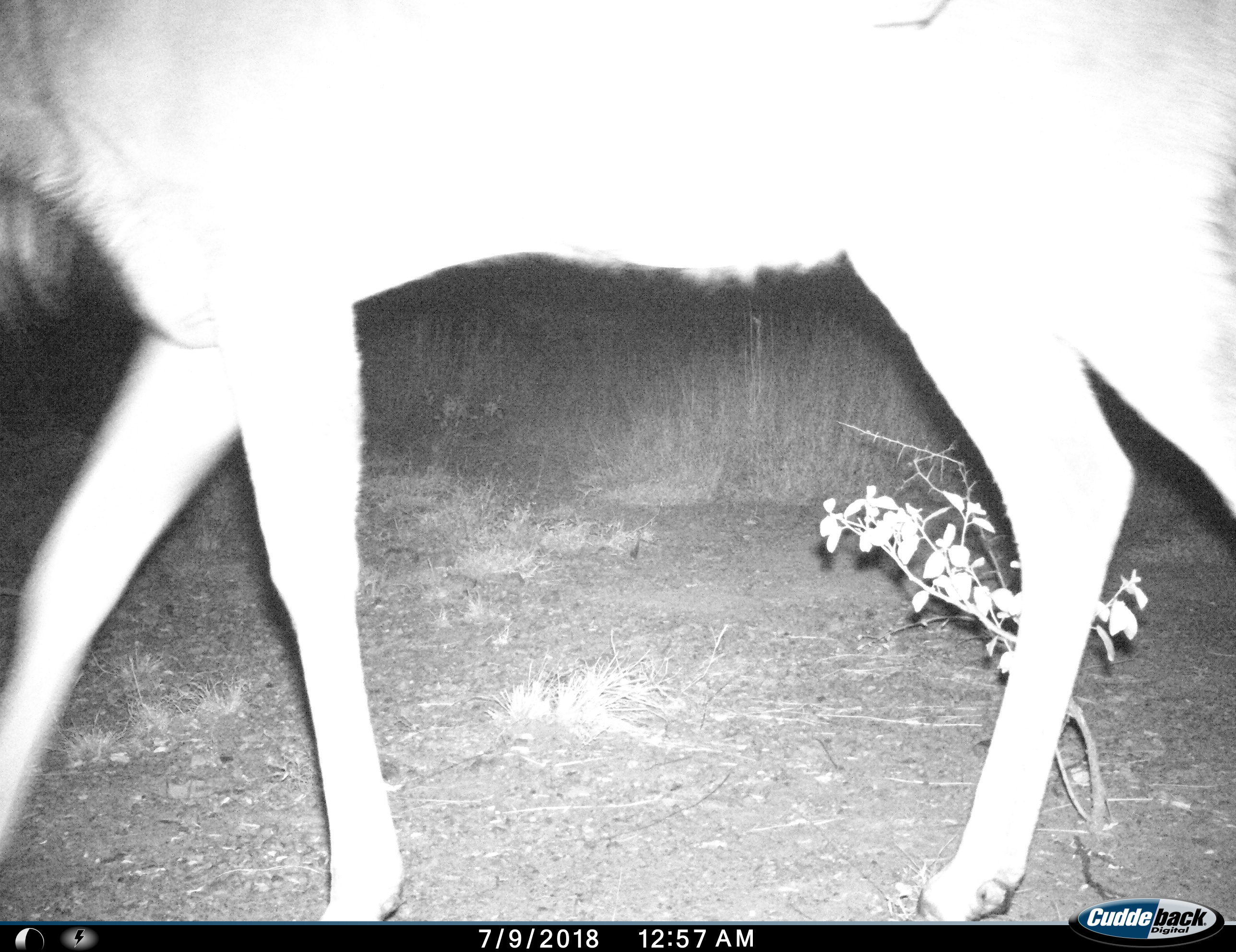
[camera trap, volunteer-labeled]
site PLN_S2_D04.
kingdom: Animalia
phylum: Chordata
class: Mammalia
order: Artiodactyla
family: Bovidae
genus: Aepyceros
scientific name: Aepyceros melampus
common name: impala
Impala (Aepyceros melampus), count 1. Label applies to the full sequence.